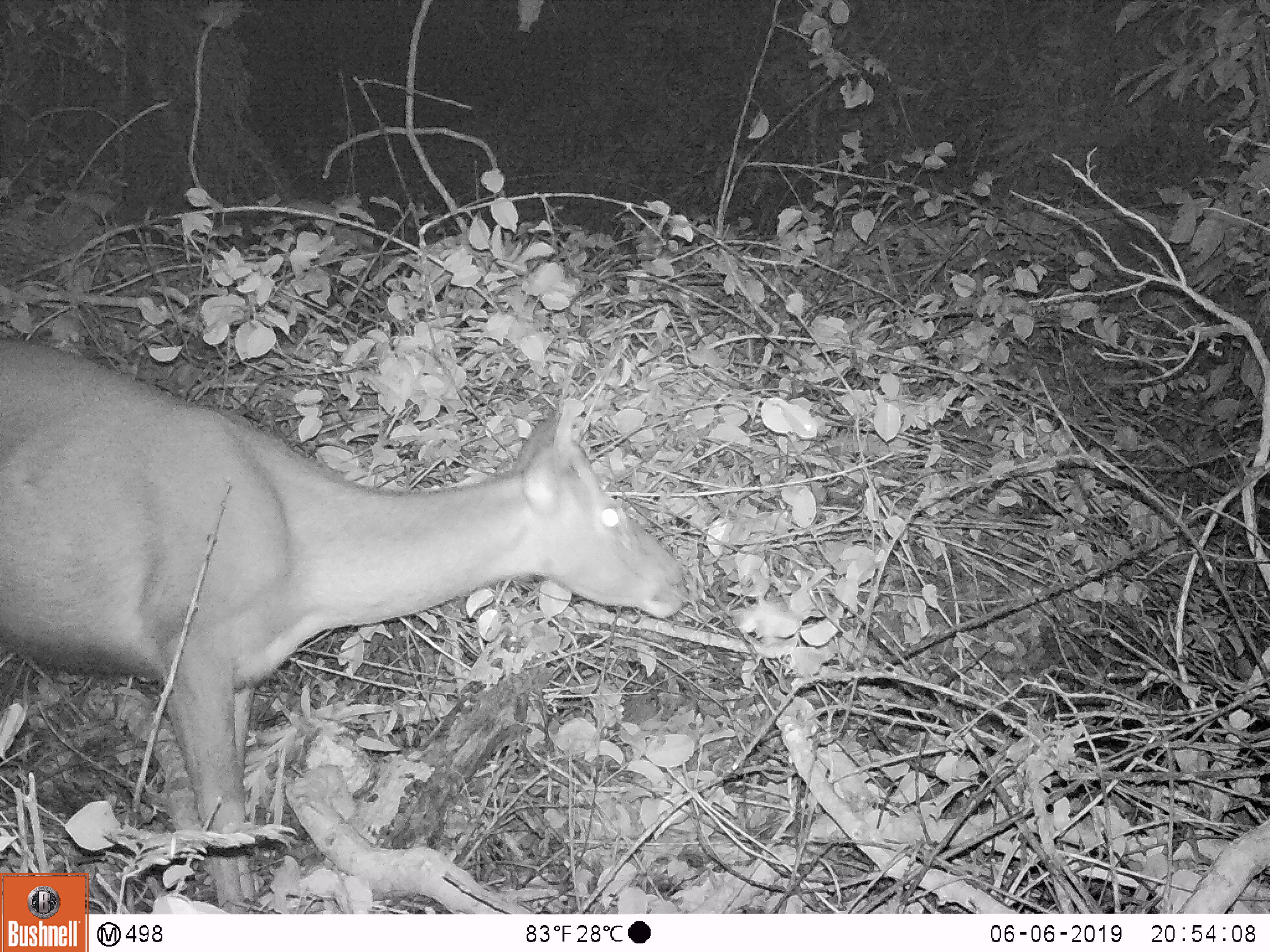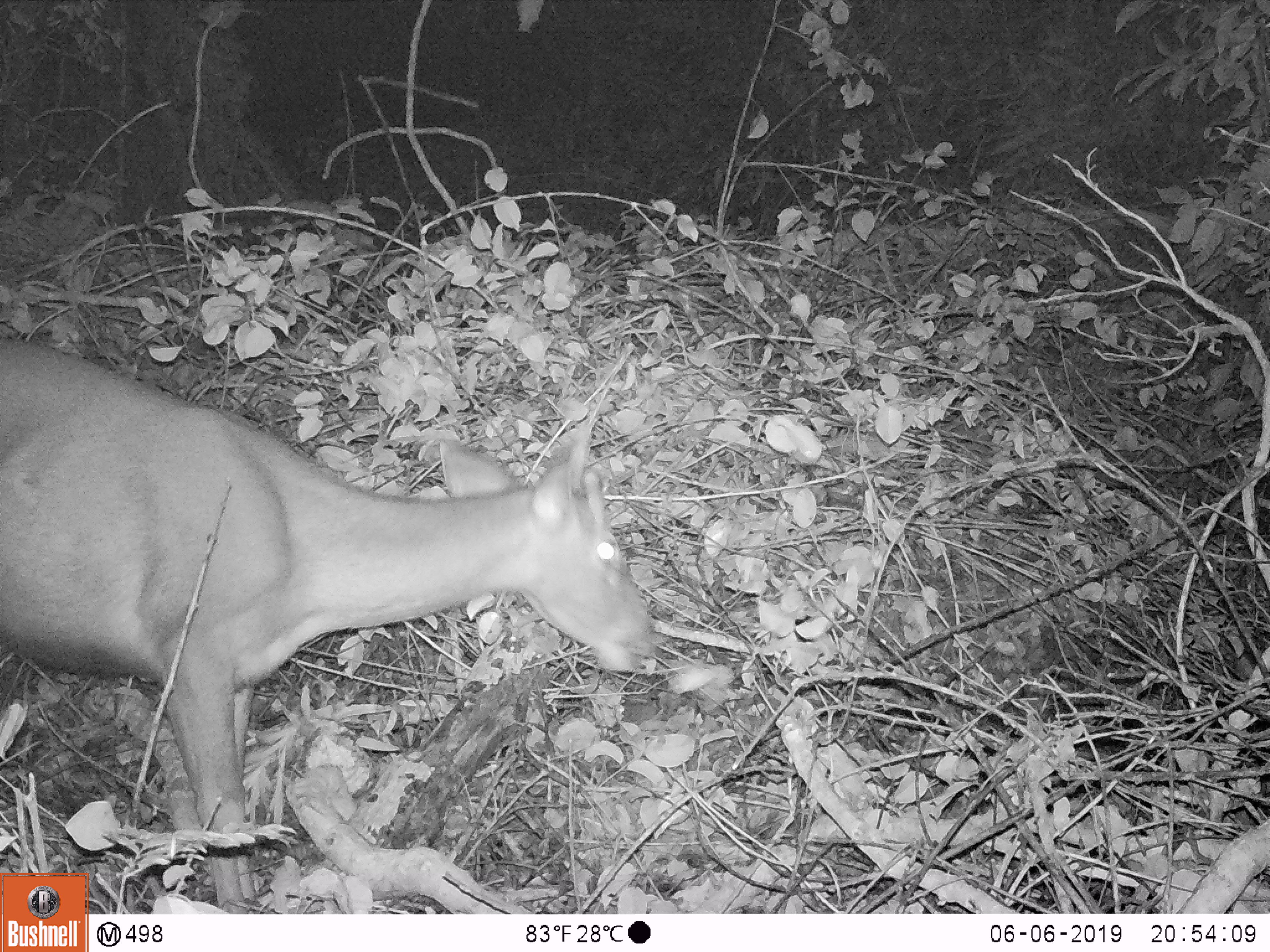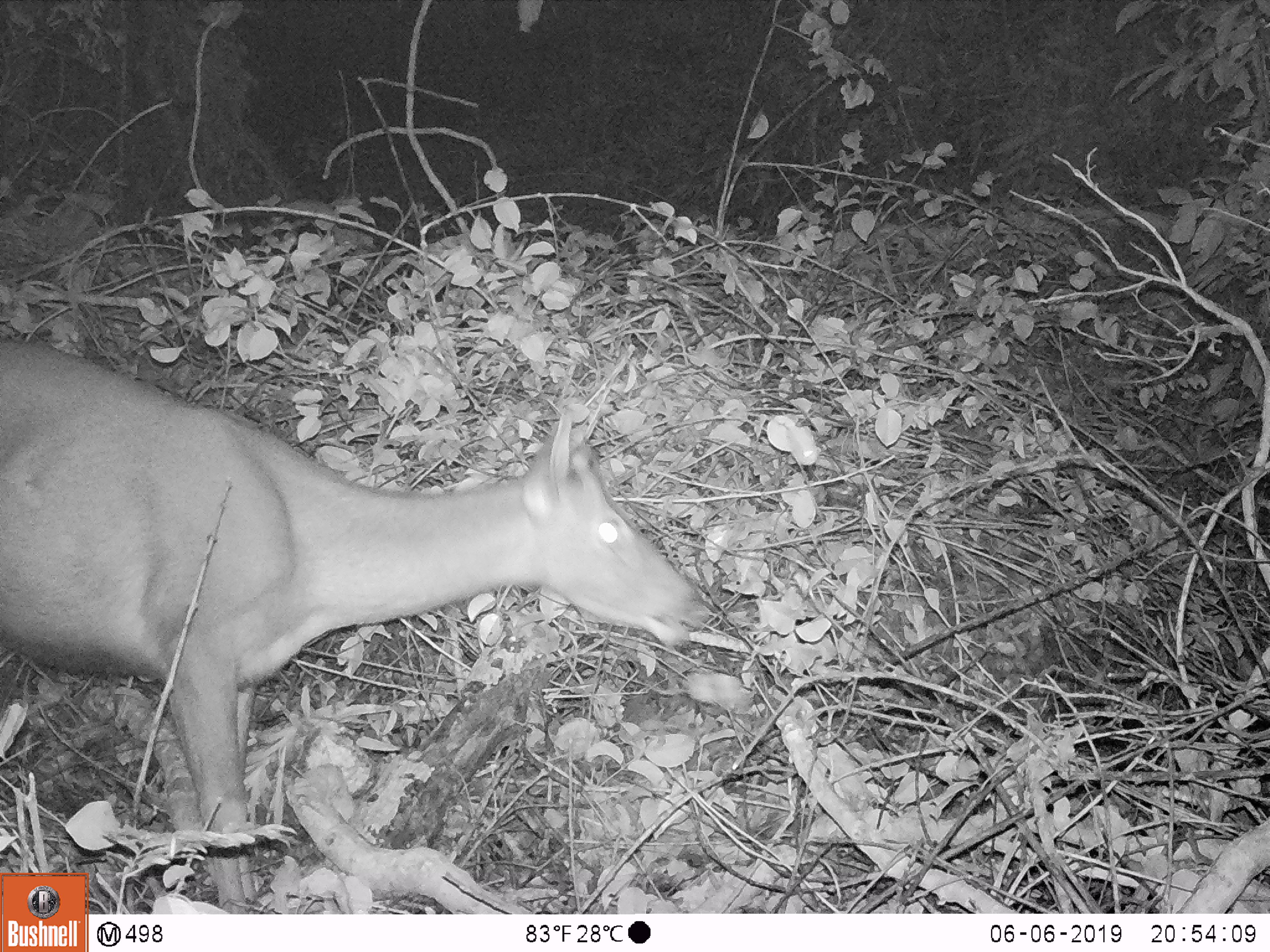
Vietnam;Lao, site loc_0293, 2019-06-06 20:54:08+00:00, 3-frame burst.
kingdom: Animalia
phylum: Chordata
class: Mammalia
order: Artiodactyla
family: Cervidae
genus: Rusa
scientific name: Rusa unicolor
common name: sambar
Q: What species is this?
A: Sambar (Rusa unicolor).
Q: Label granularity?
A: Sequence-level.